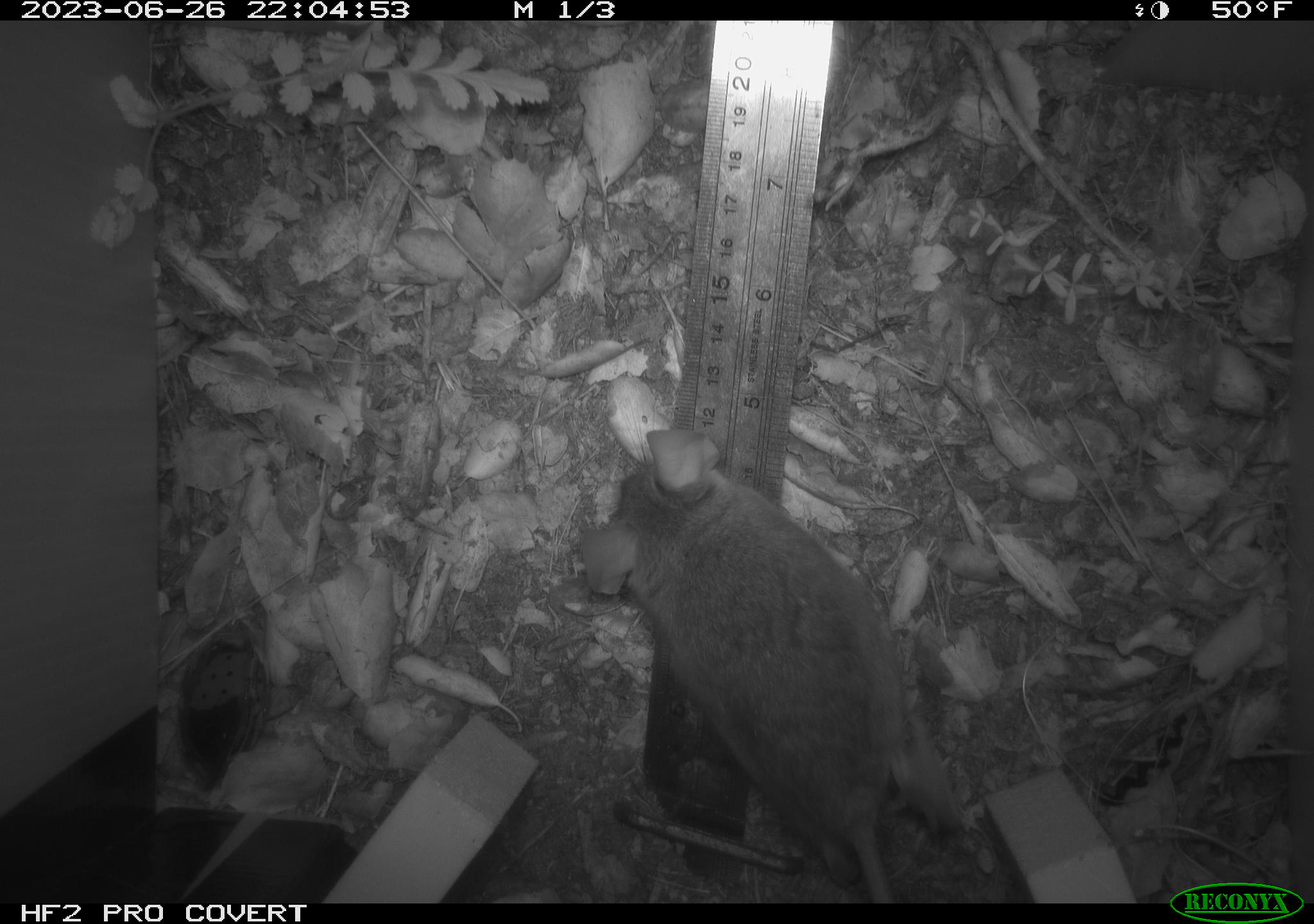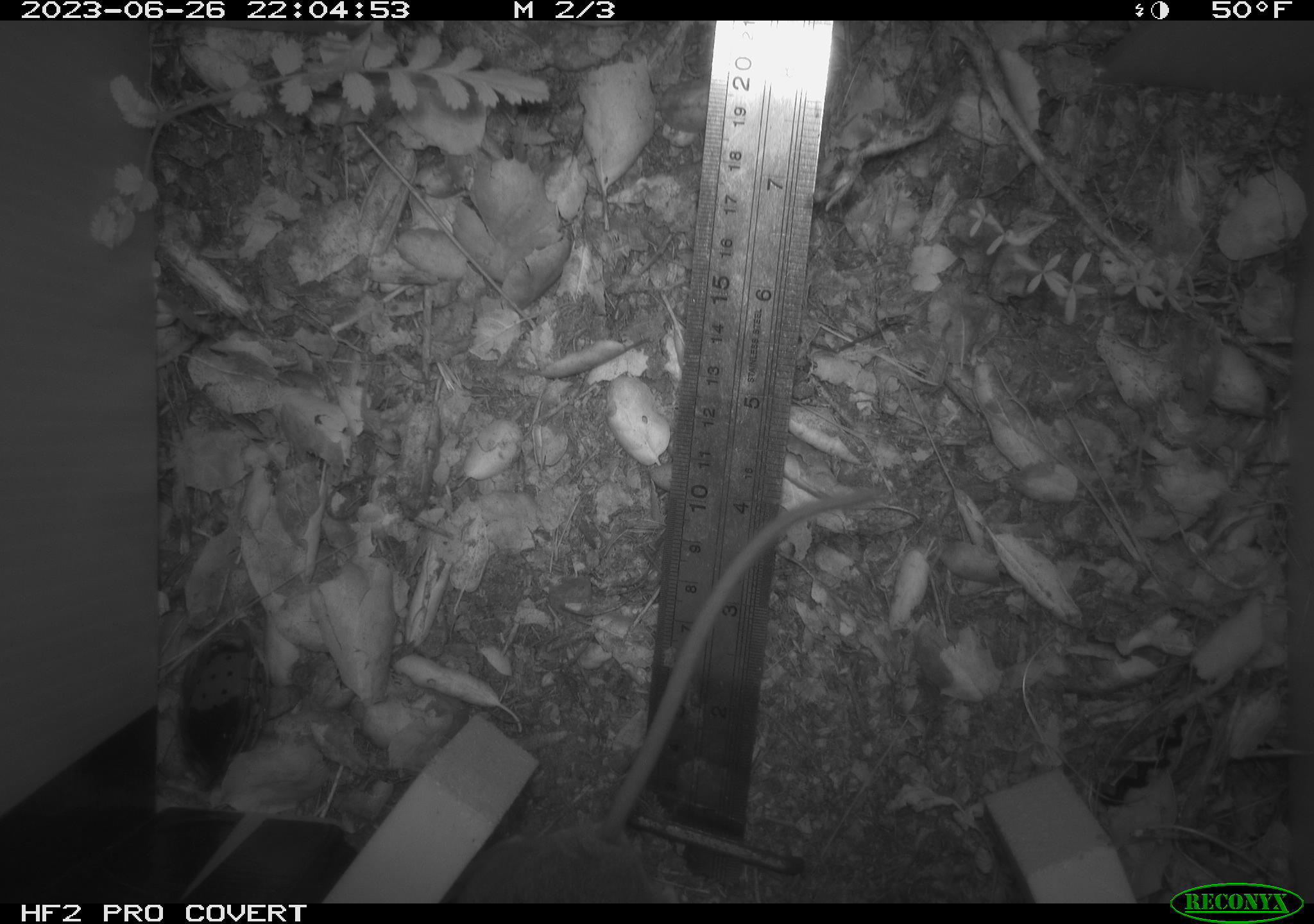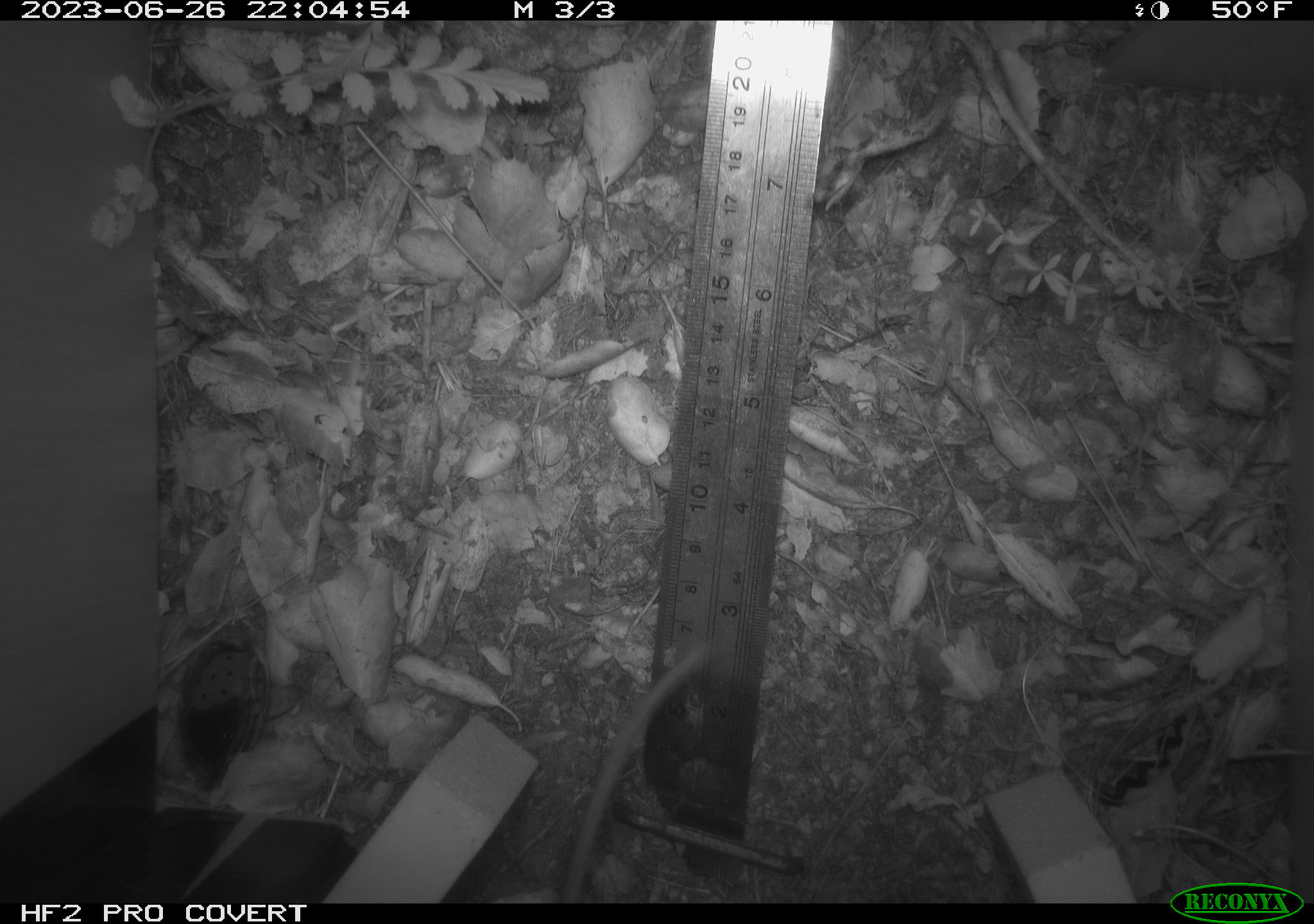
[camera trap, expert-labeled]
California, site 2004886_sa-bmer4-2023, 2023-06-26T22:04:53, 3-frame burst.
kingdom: Animalia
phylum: Chordata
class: Mammalia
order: Rodentia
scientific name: Rodentia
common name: mouse species